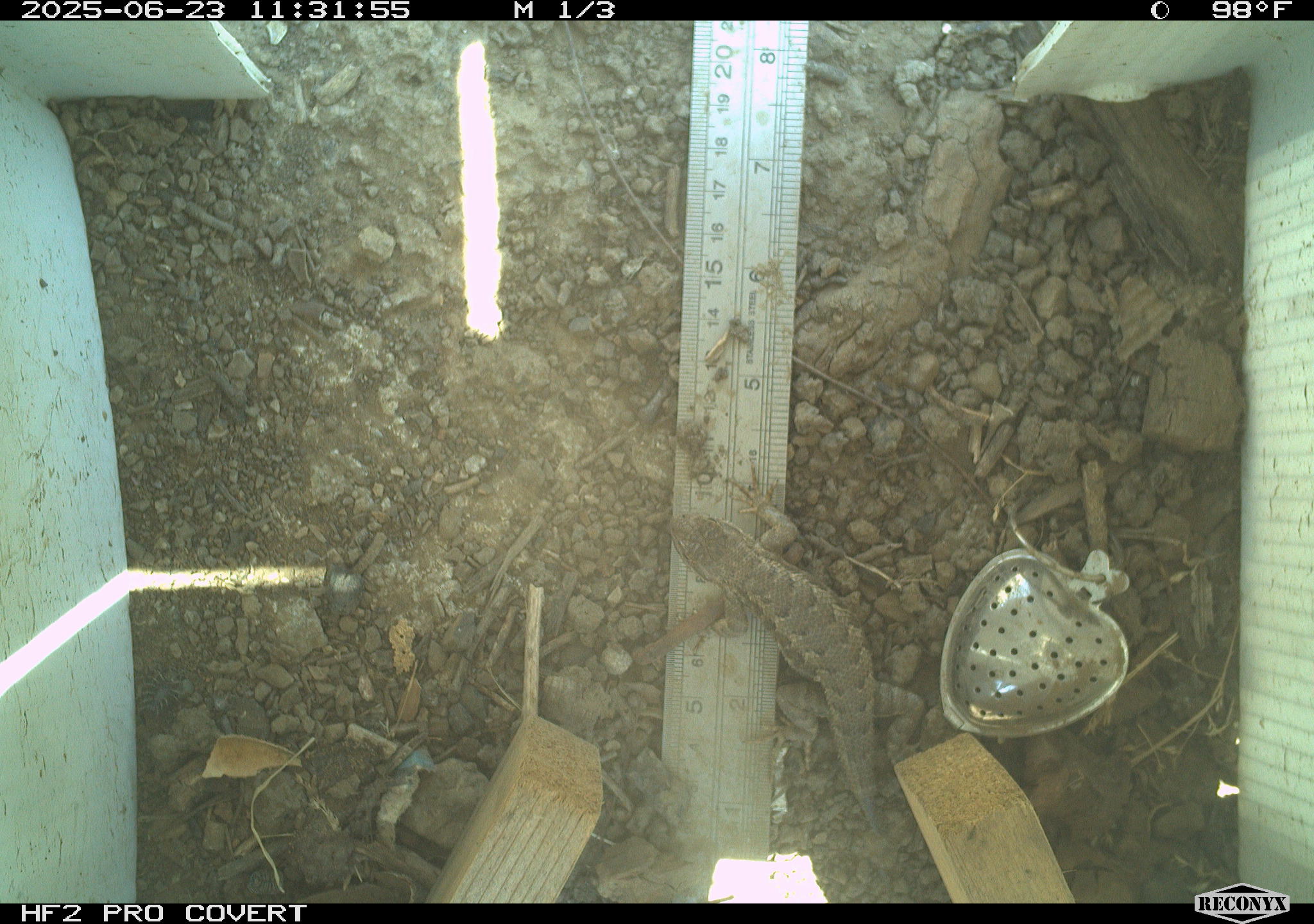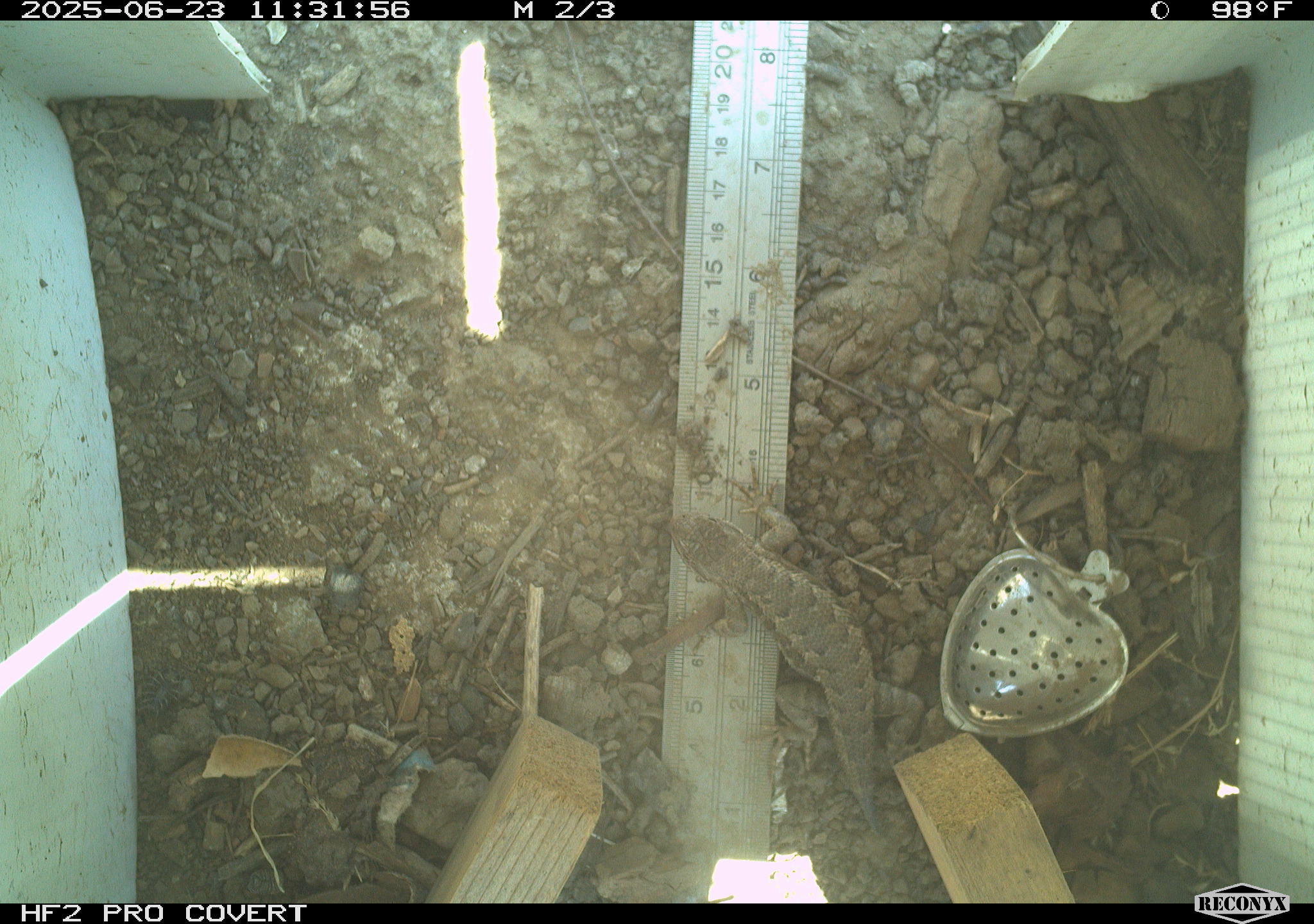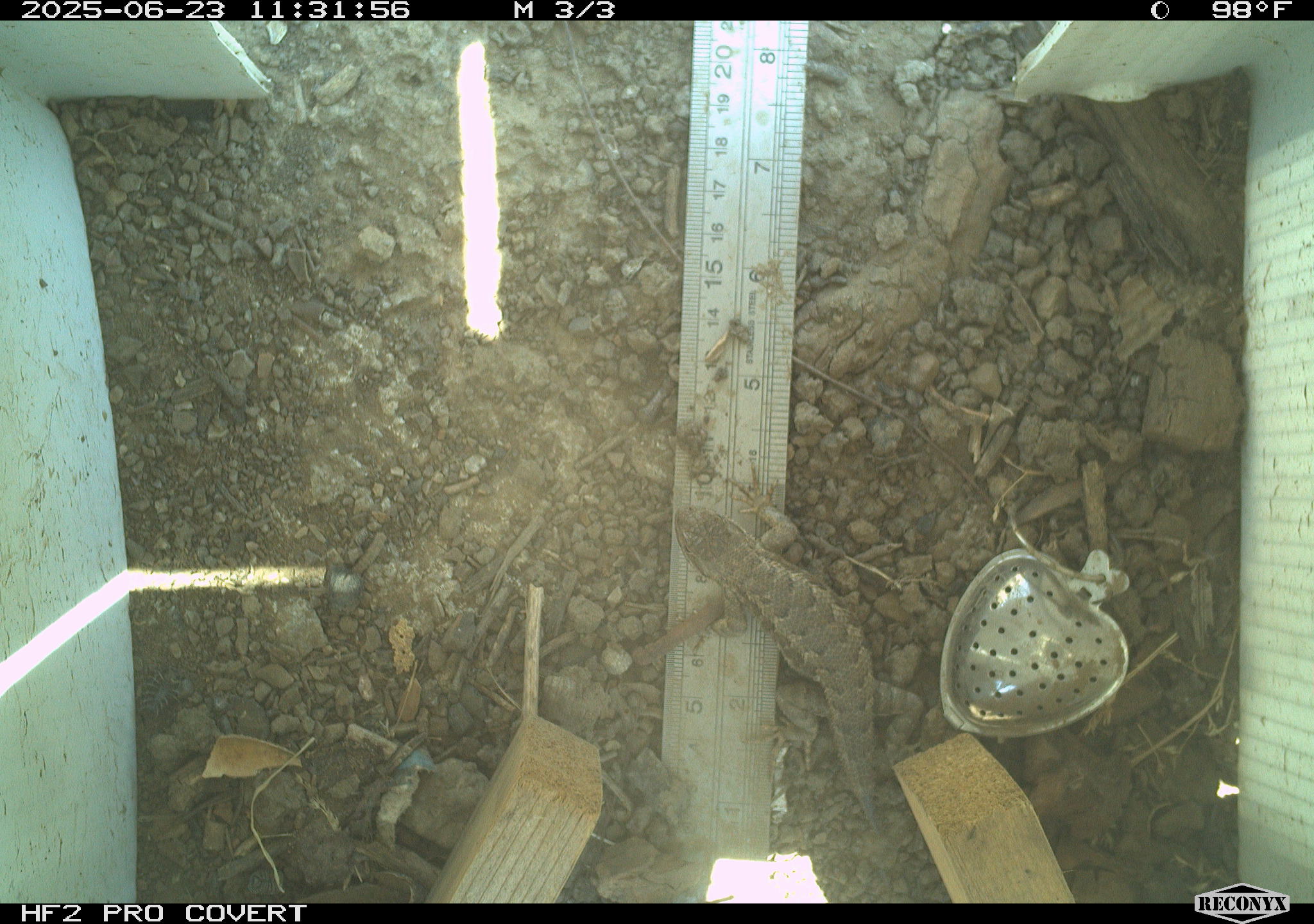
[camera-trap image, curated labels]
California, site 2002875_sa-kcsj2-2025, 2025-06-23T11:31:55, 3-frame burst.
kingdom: Animalia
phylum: Chordata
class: Reptilia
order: Squamata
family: Phrynosomatidae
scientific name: Phrynosomatidae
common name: north american spiny lizards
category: sceloporus/uta species